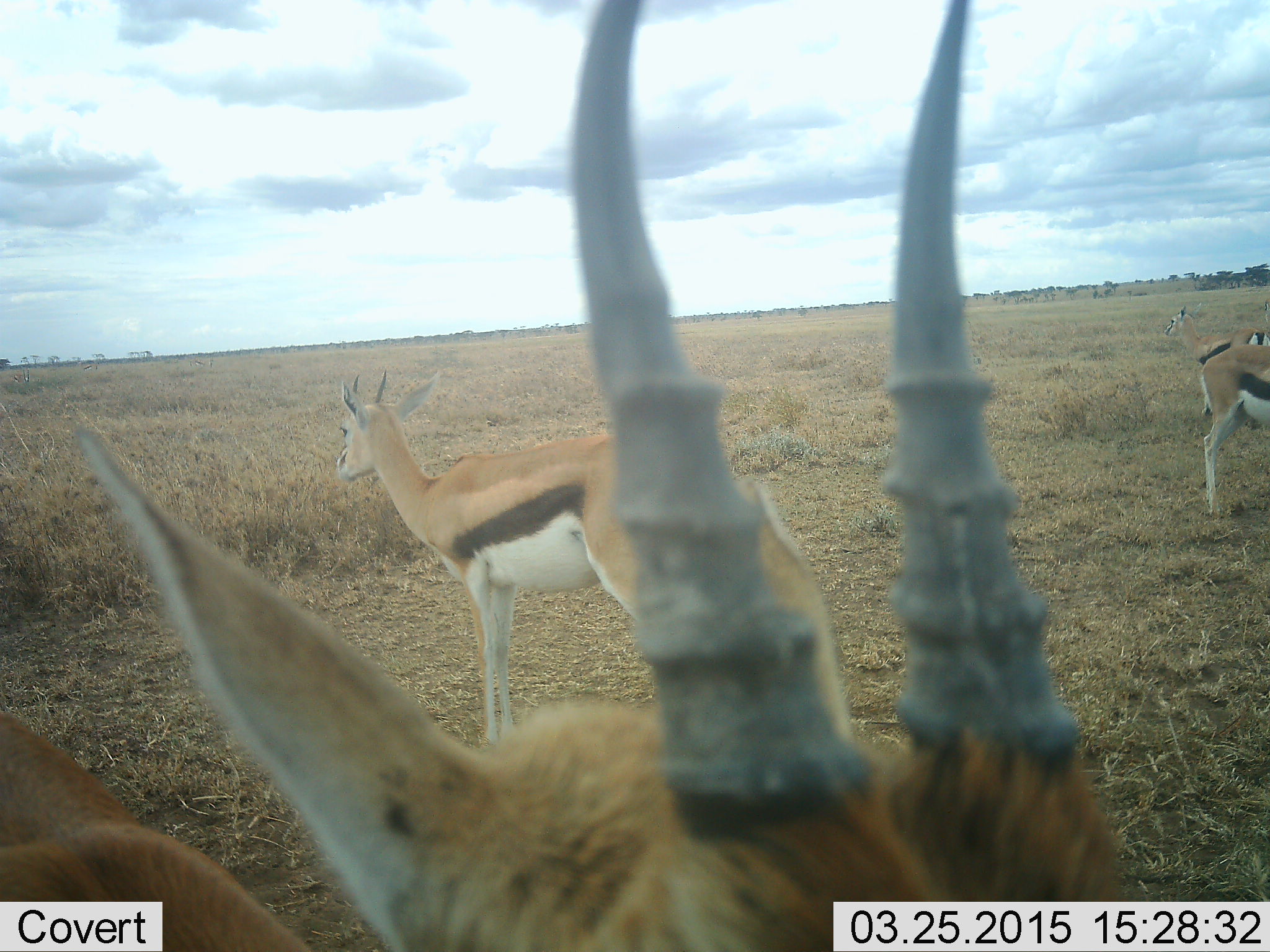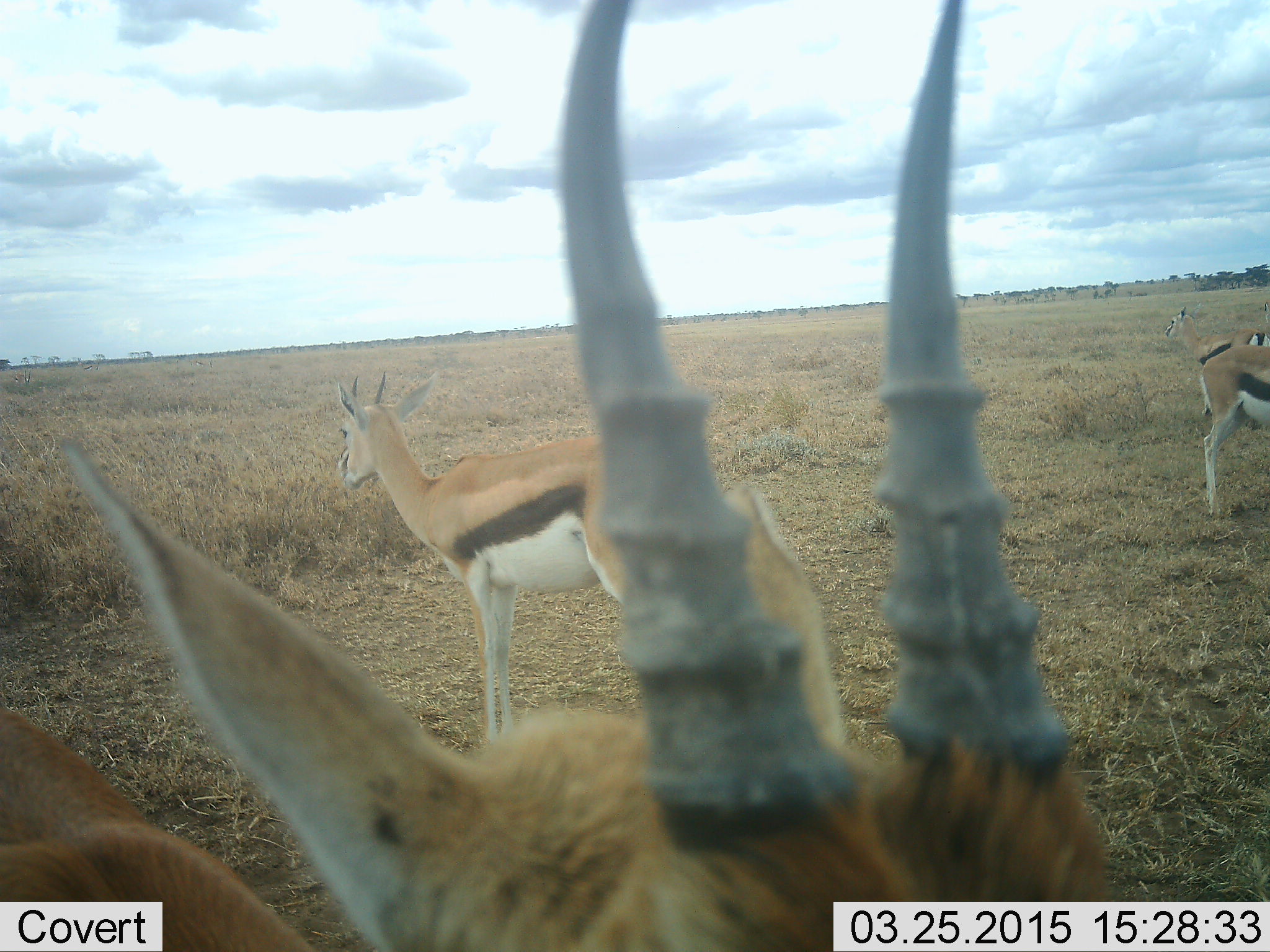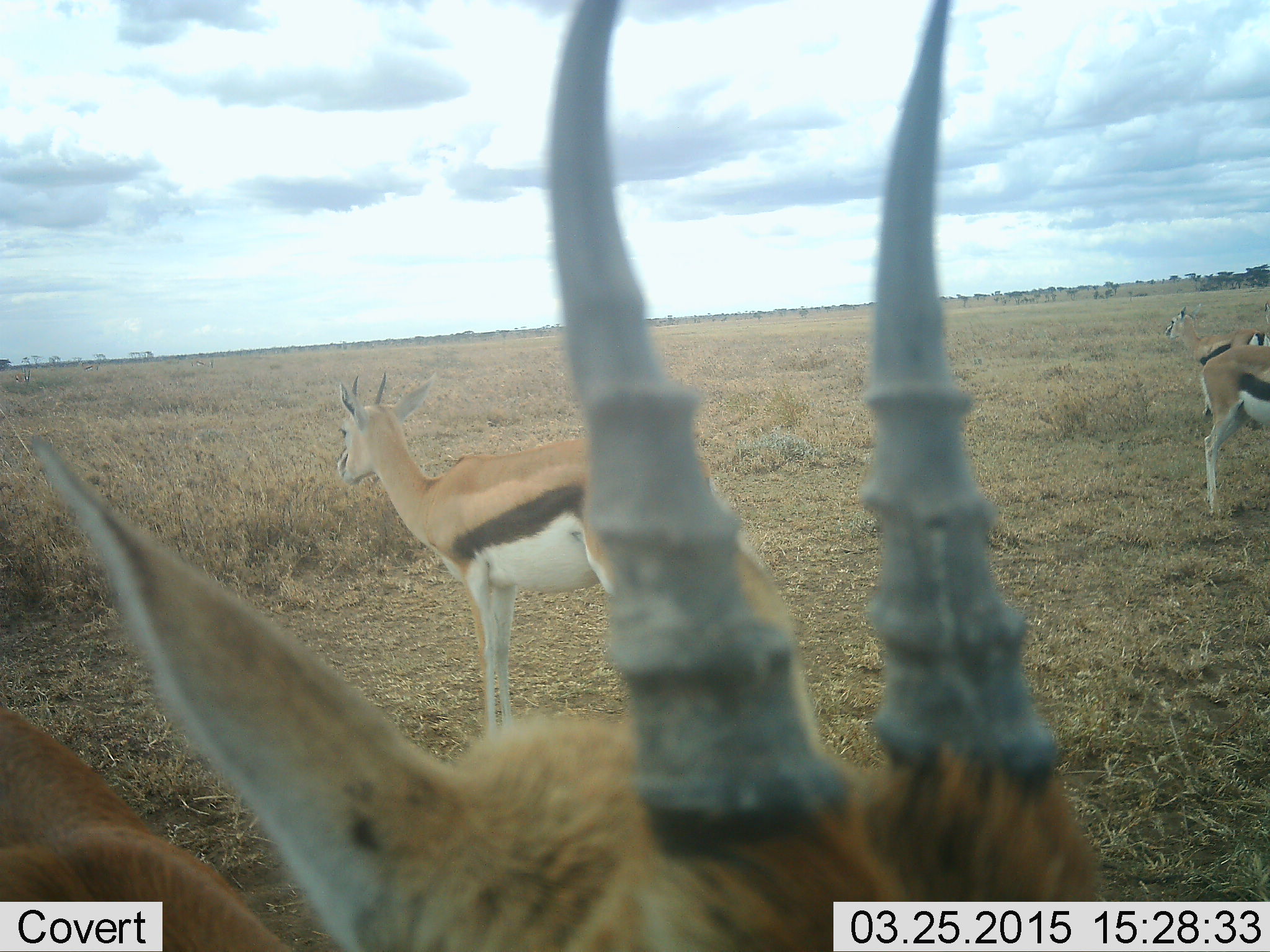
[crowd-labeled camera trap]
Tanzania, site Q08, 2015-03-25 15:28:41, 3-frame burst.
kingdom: Animalia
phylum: Chordata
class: Mammalia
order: Artiodactyla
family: Bovidae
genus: Eudorcas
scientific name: Eudorcas thomsonii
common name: thomson's gazelle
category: gazellethomsons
Gazellethomsons (thomson's gazelle) (Eudorcas thomsonii), count 5. Behavior (volunteer vote fractions): standing 100%, resting 10%, moving 0%, interacting 0%. Young present (vote fraction): 10%. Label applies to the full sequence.